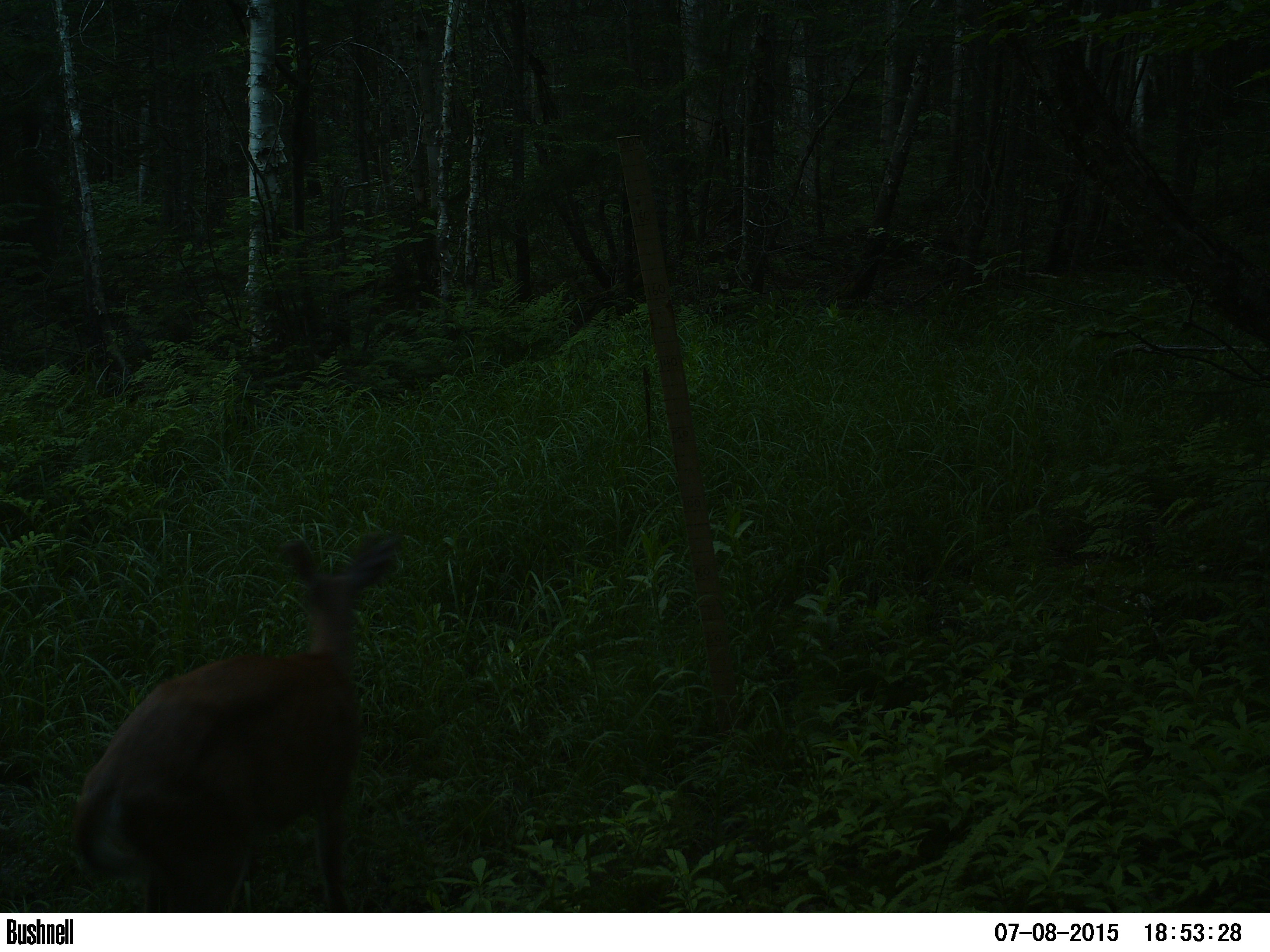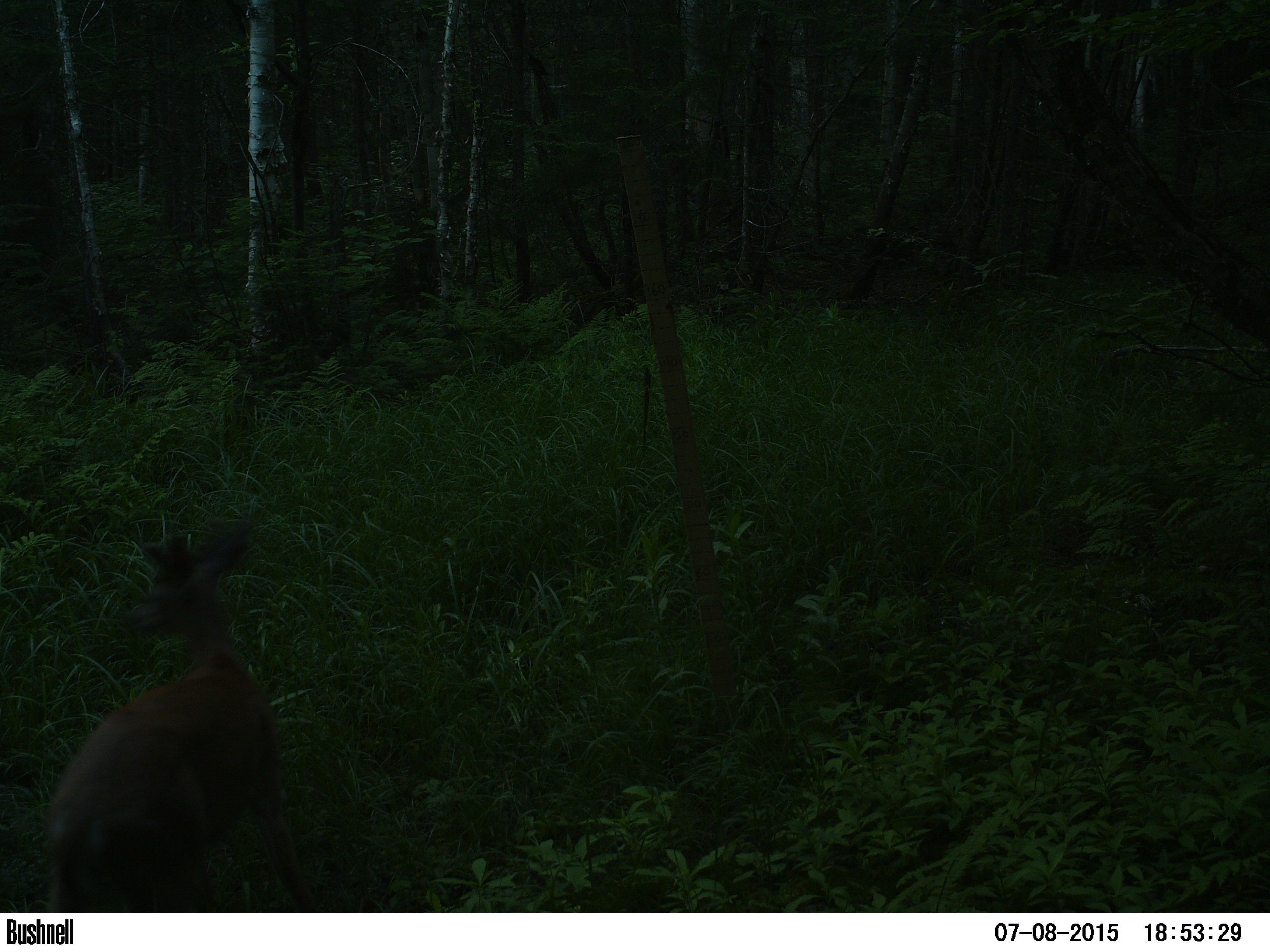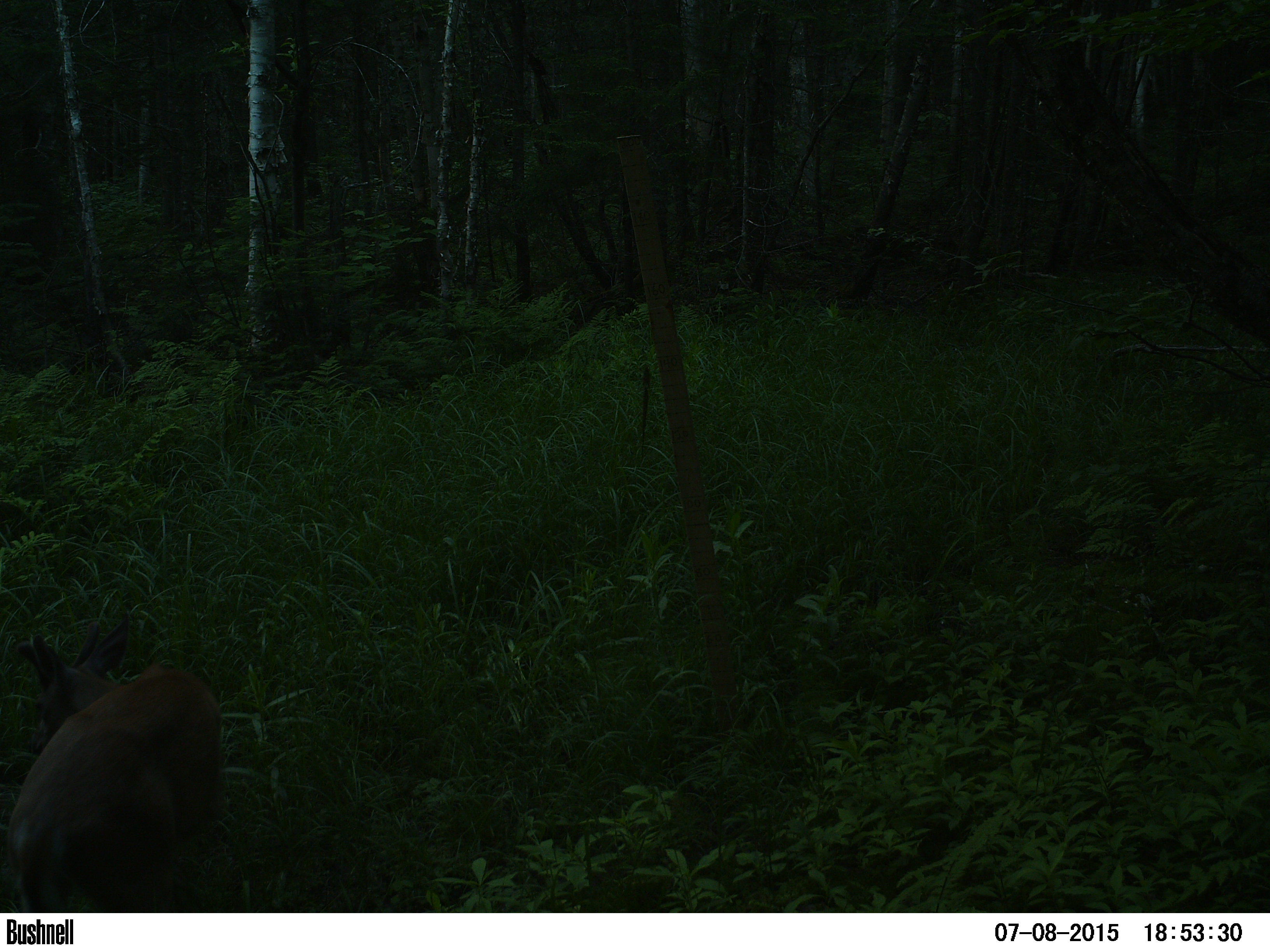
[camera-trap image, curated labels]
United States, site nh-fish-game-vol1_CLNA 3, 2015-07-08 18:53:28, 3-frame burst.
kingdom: Animalia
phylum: Chordata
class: Mammalia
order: Artiodactyla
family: Cervidae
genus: Odocoileus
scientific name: Odocoileus virginianus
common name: white-tailed deer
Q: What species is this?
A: White-tailed deer (Odocoileus virginianus).